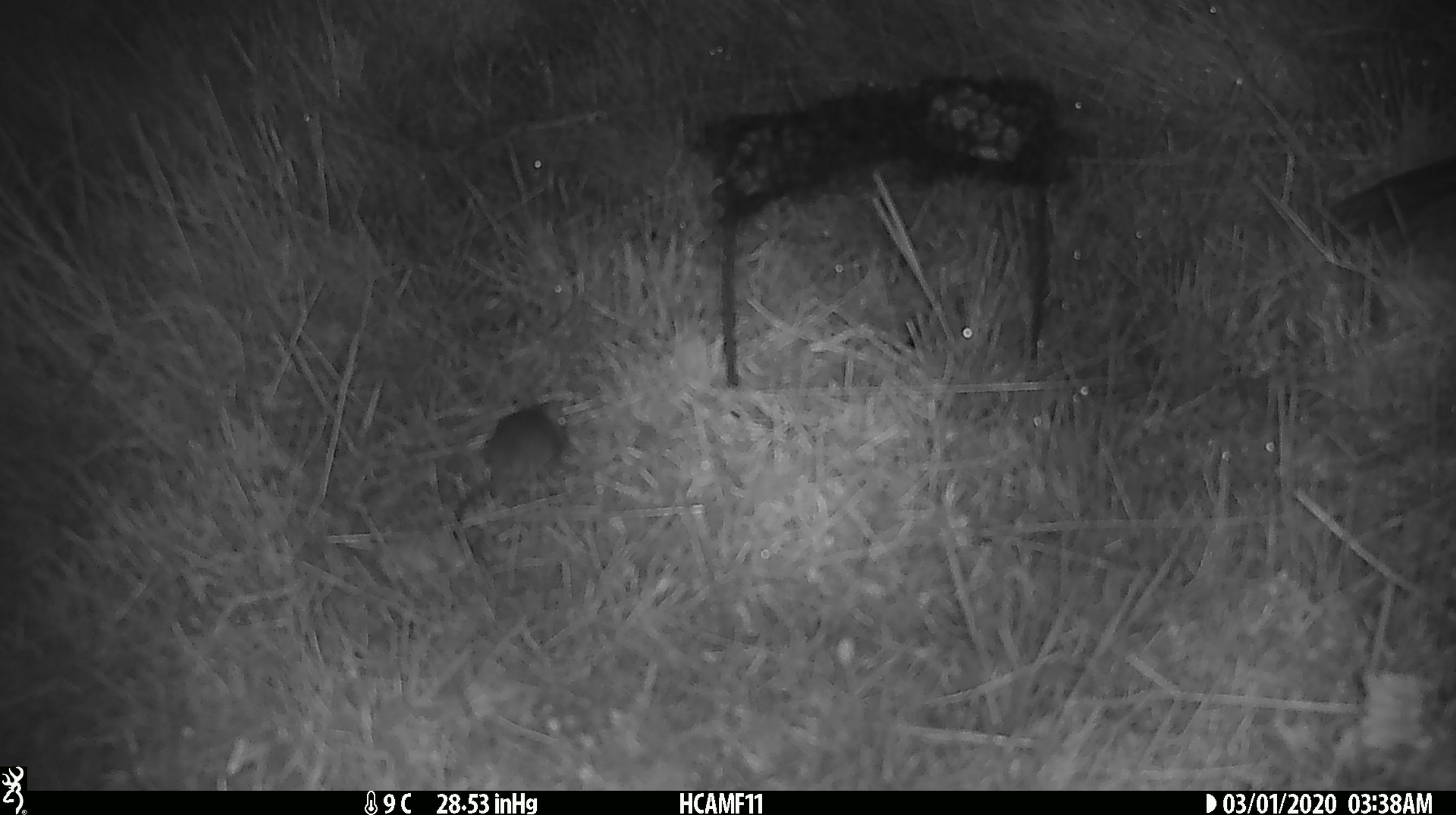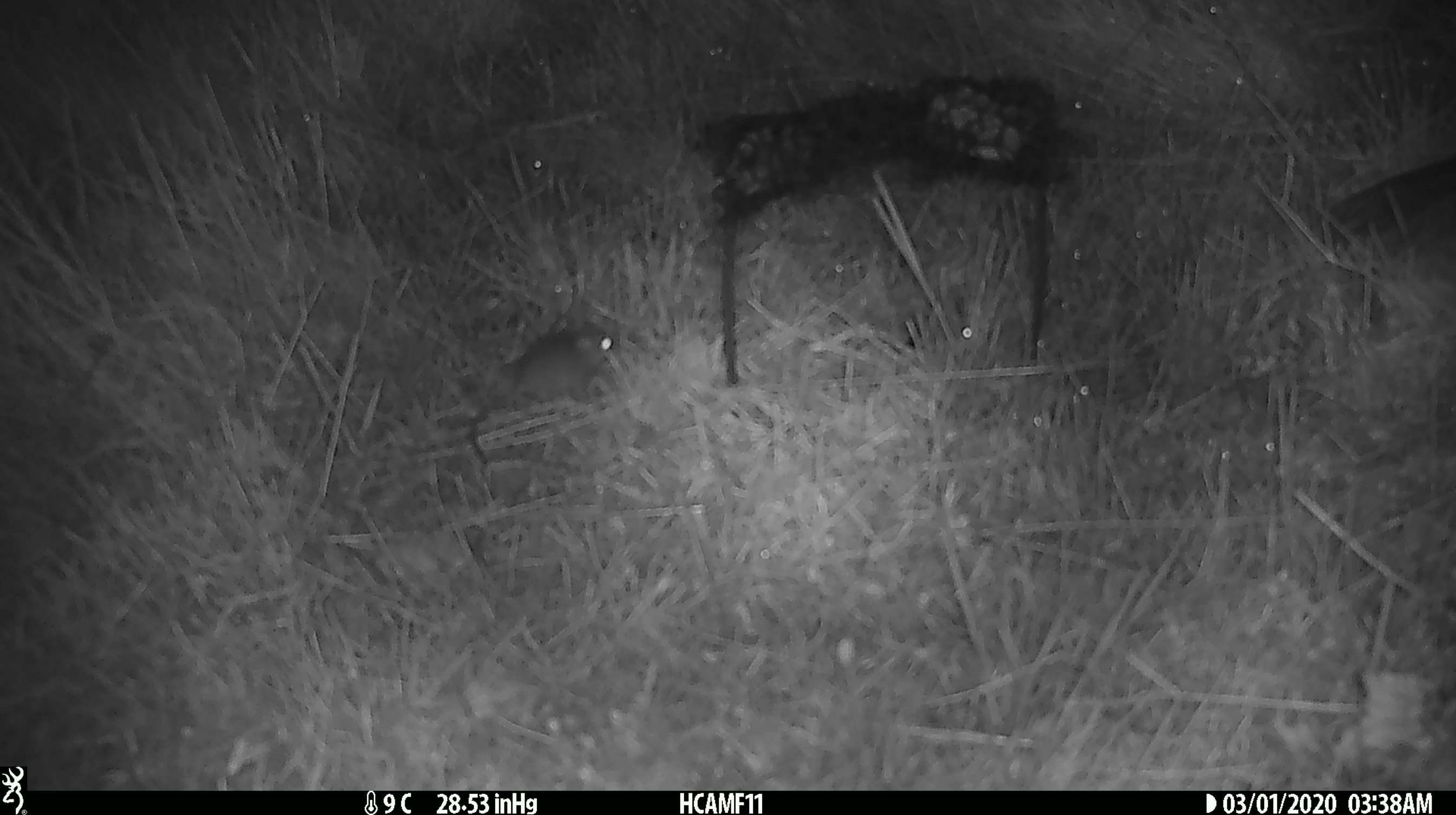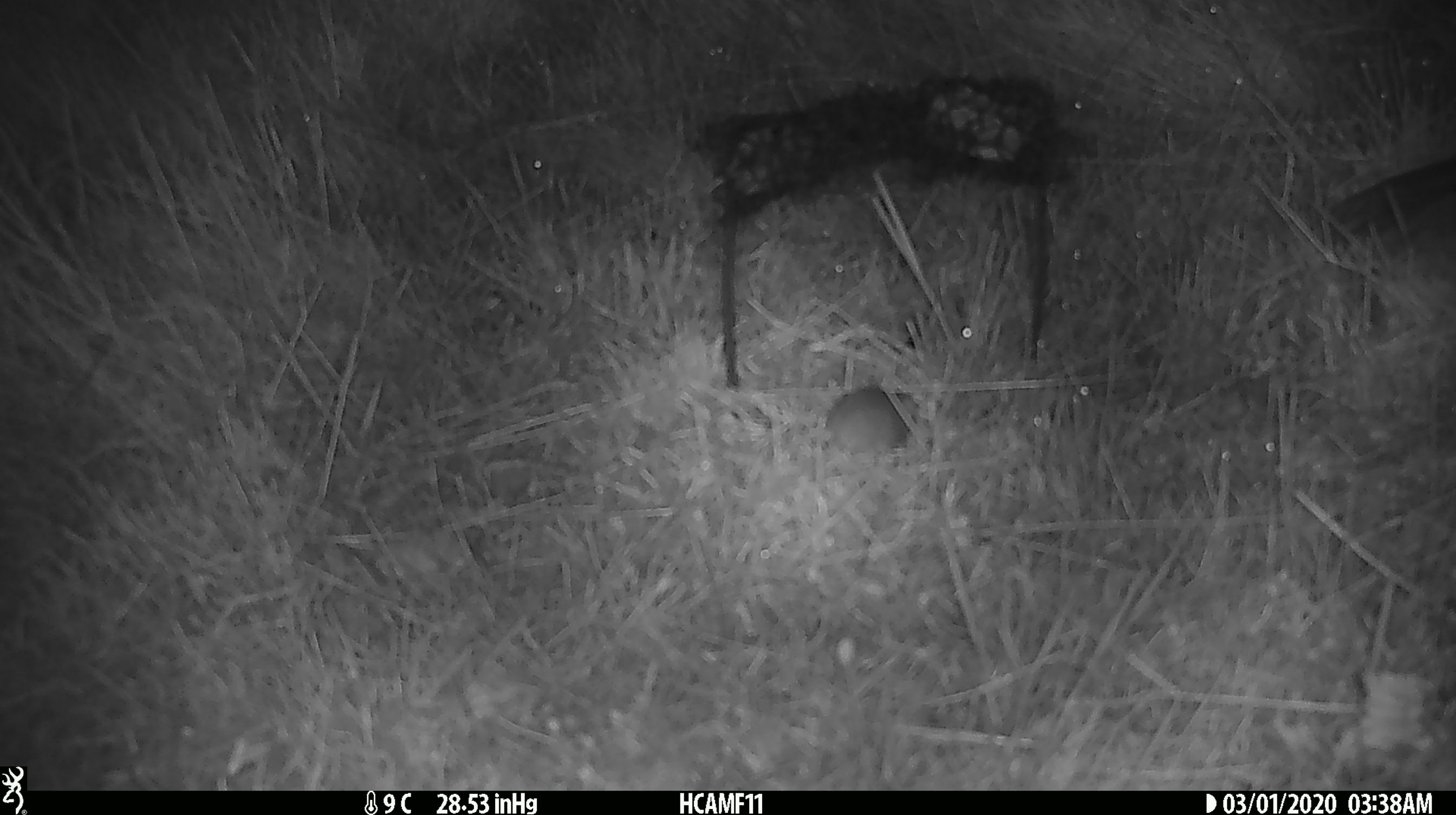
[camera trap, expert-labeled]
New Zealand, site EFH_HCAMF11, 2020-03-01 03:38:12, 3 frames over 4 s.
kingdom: Animalia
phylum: Chordata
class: Mammalia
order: Rodentia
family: Muridae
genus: Mus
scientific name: Mus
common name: mouse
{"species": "mouse (Mus)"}